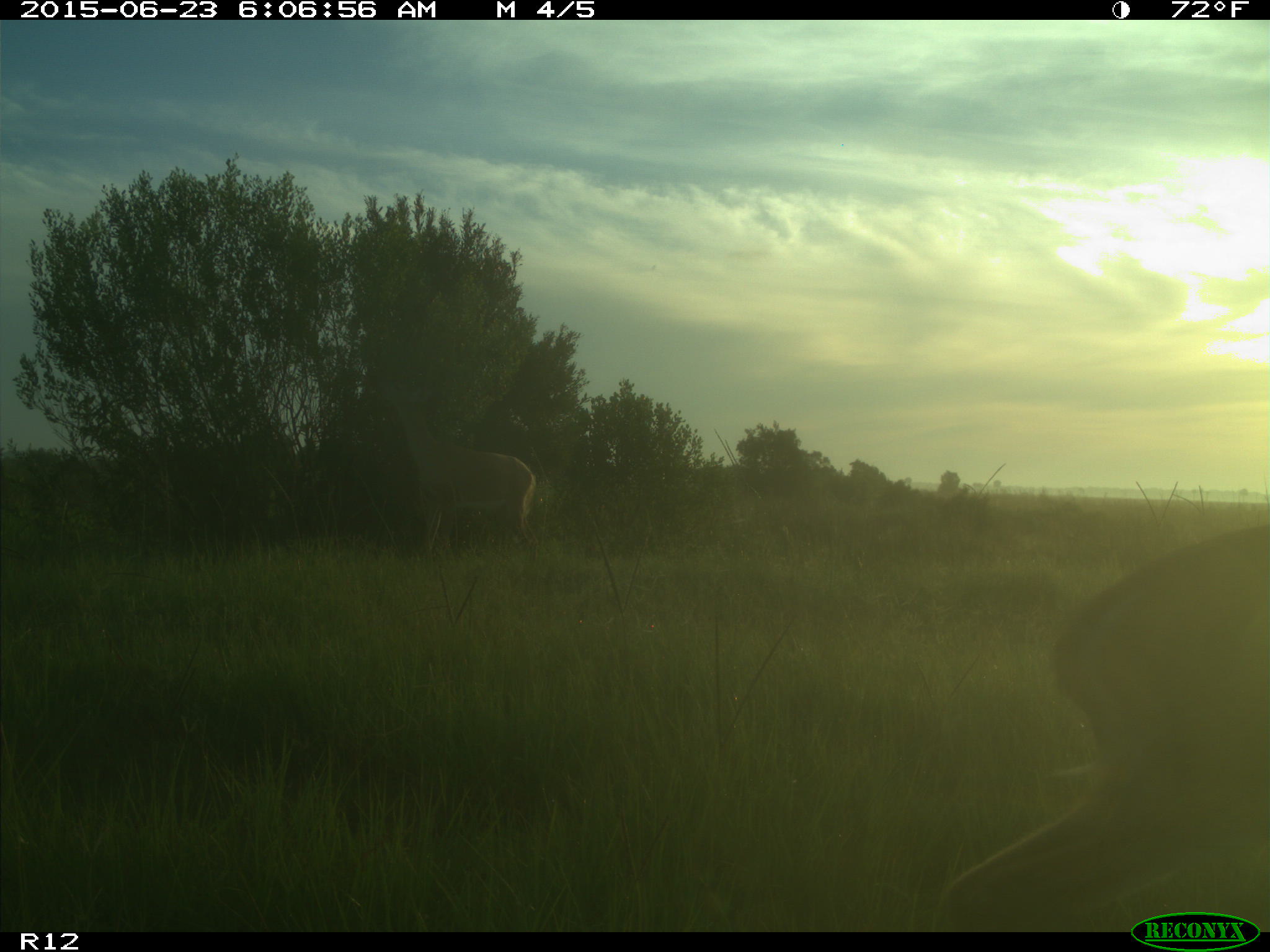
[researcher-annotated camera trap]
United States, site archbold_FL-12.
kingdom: Animalia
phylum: Chordata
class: Mammalia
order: Artiodactyla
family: Cervidae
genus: Odocoileus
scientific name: Odocoileus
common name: deer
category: unidentified deer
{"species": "unidentified deer (deer) (Odocoileus)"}